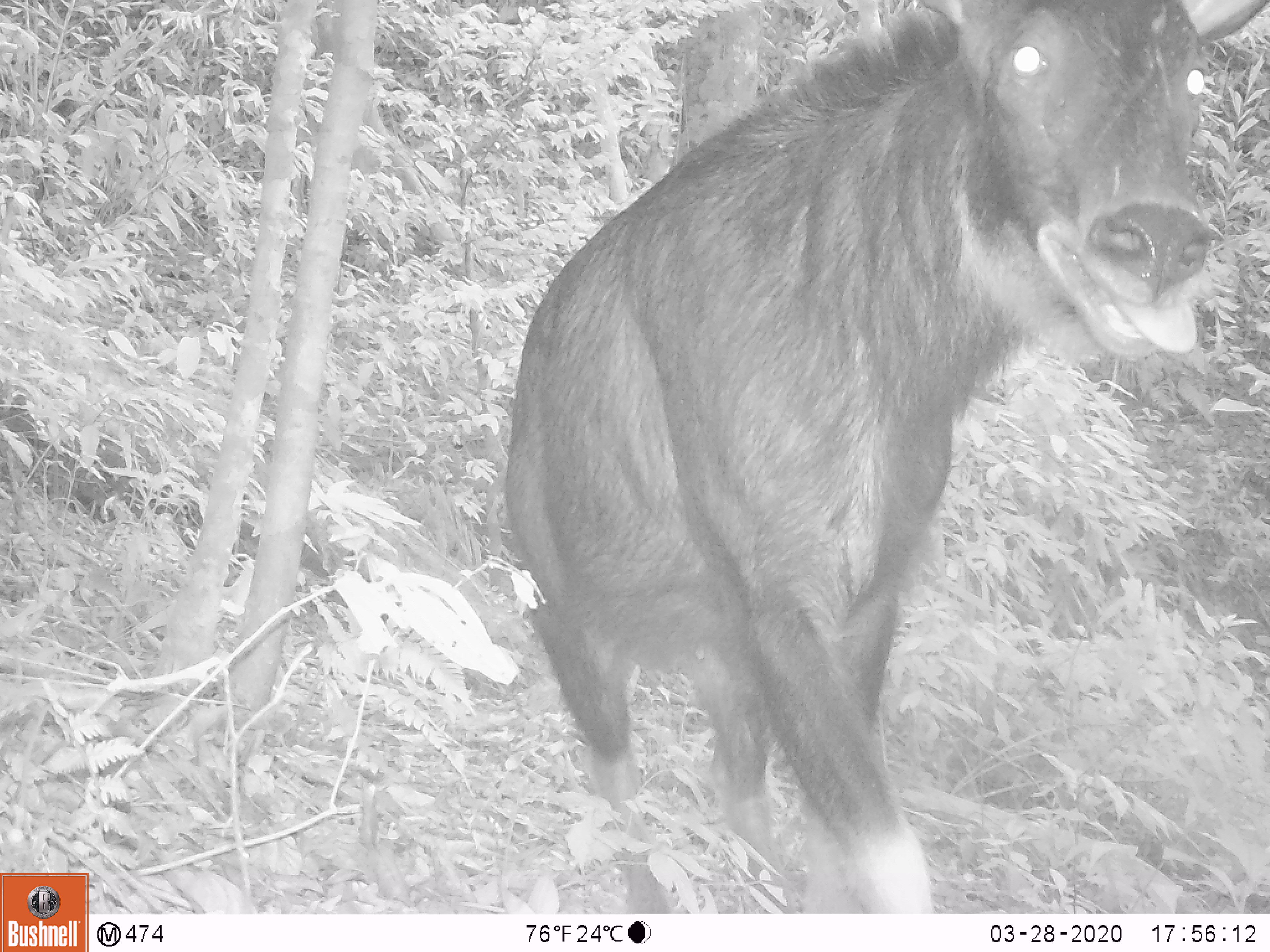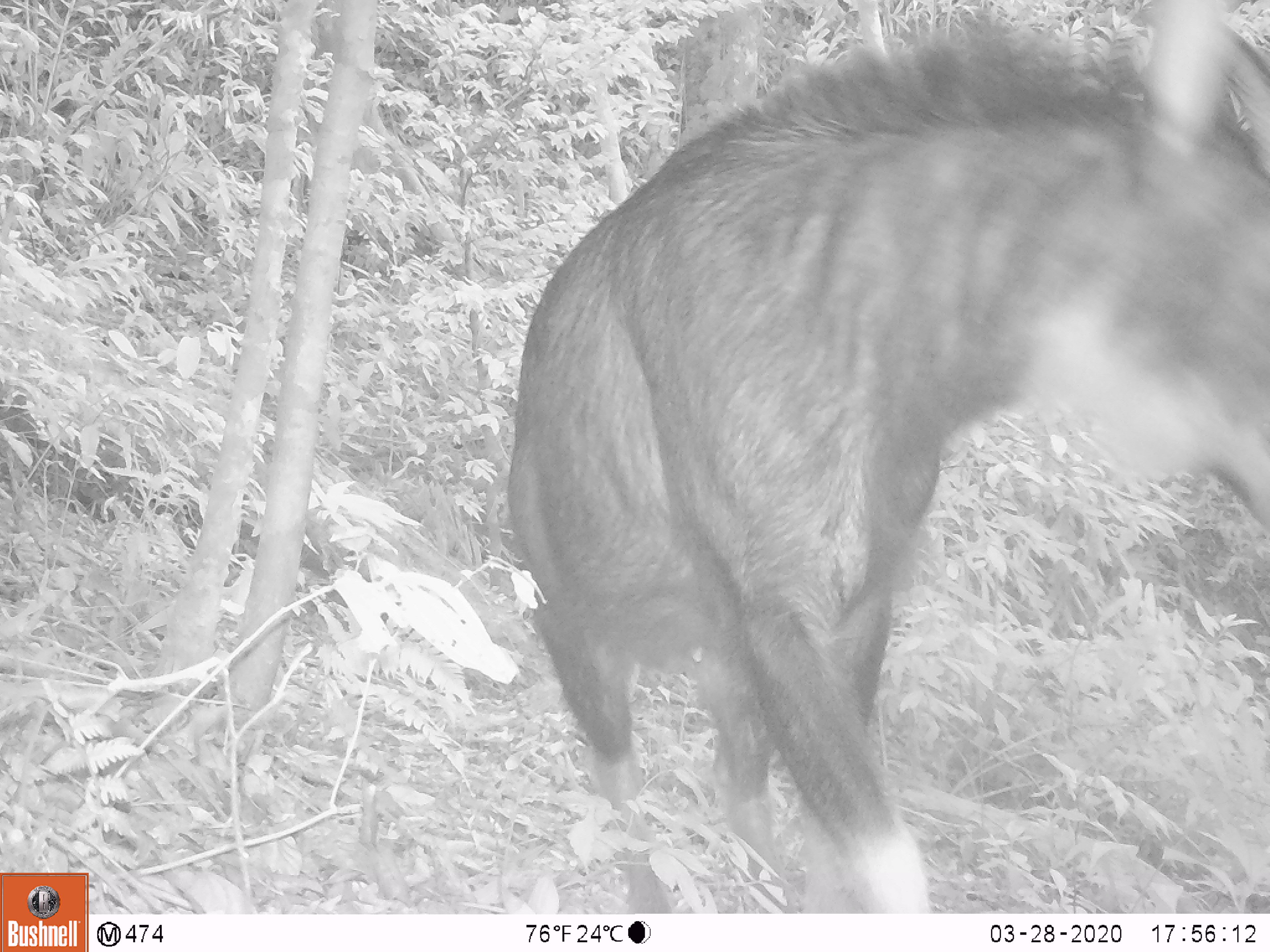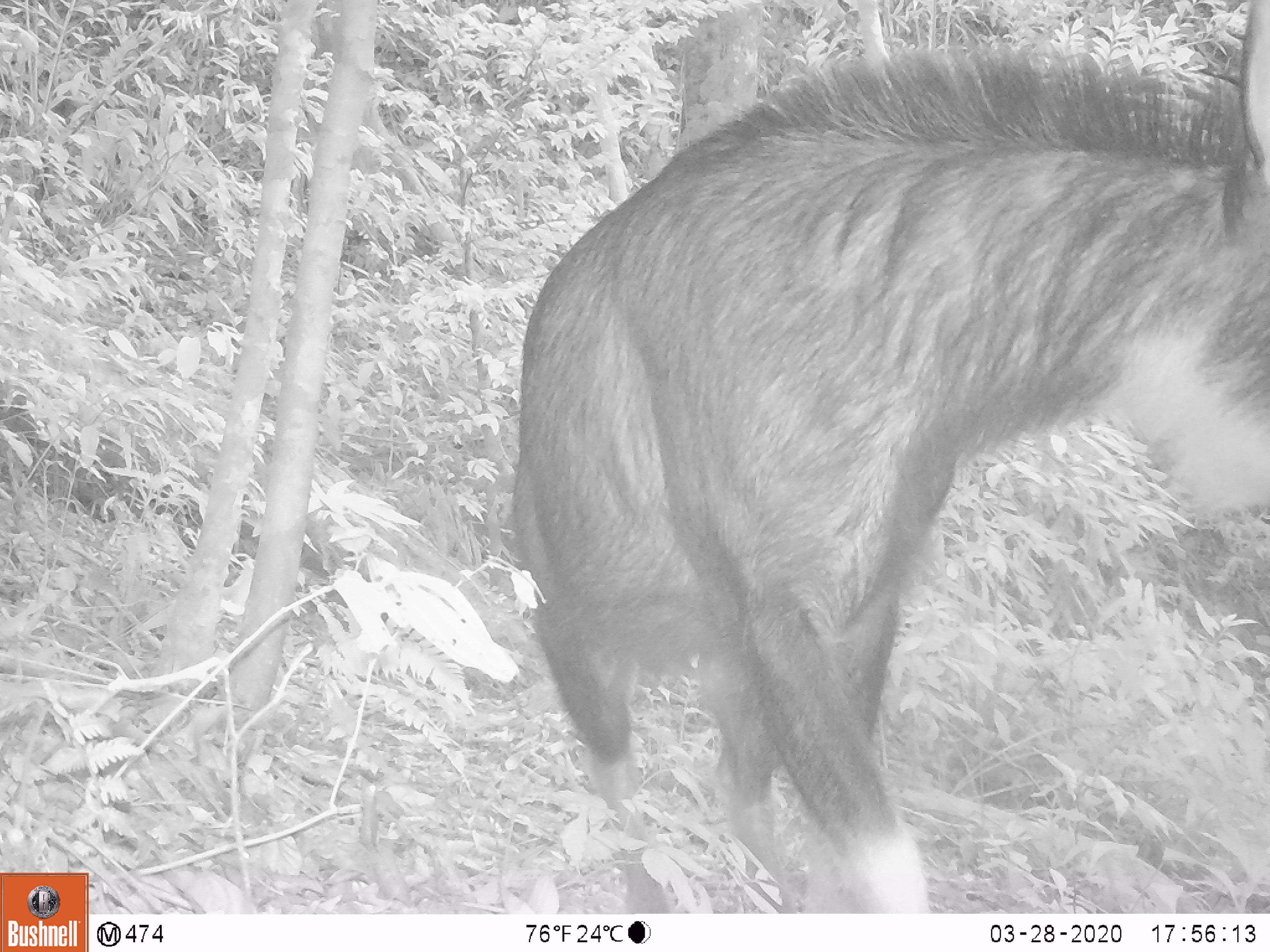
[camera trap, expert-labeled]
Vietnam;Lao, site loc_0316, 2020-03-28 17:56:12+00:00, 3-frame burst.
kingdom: Animalia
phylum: Chordata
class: Mammalia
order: Artiodactyla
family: Bovidae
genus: Capricornis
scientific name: Capricornis sumatraensis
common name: chinese serow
Chinese serow (Capricornis sumatraensis). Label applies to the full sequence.